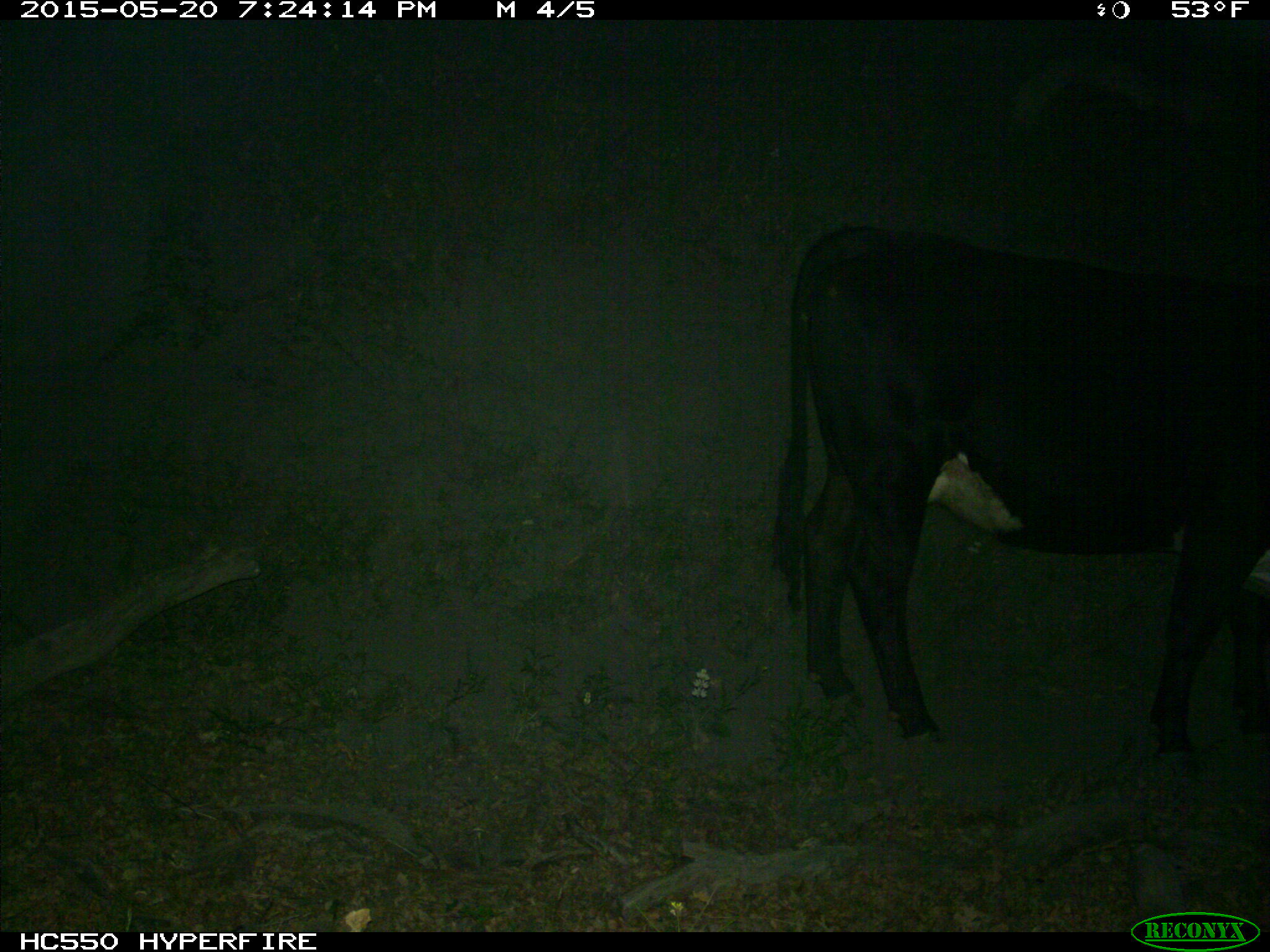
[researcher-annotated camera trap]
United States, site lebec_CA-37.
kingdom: Animalia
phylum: Chordata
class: Mammalia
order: Artiodactyla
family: Bovidae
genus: Bos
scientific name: Bos taurus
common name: domestic cow